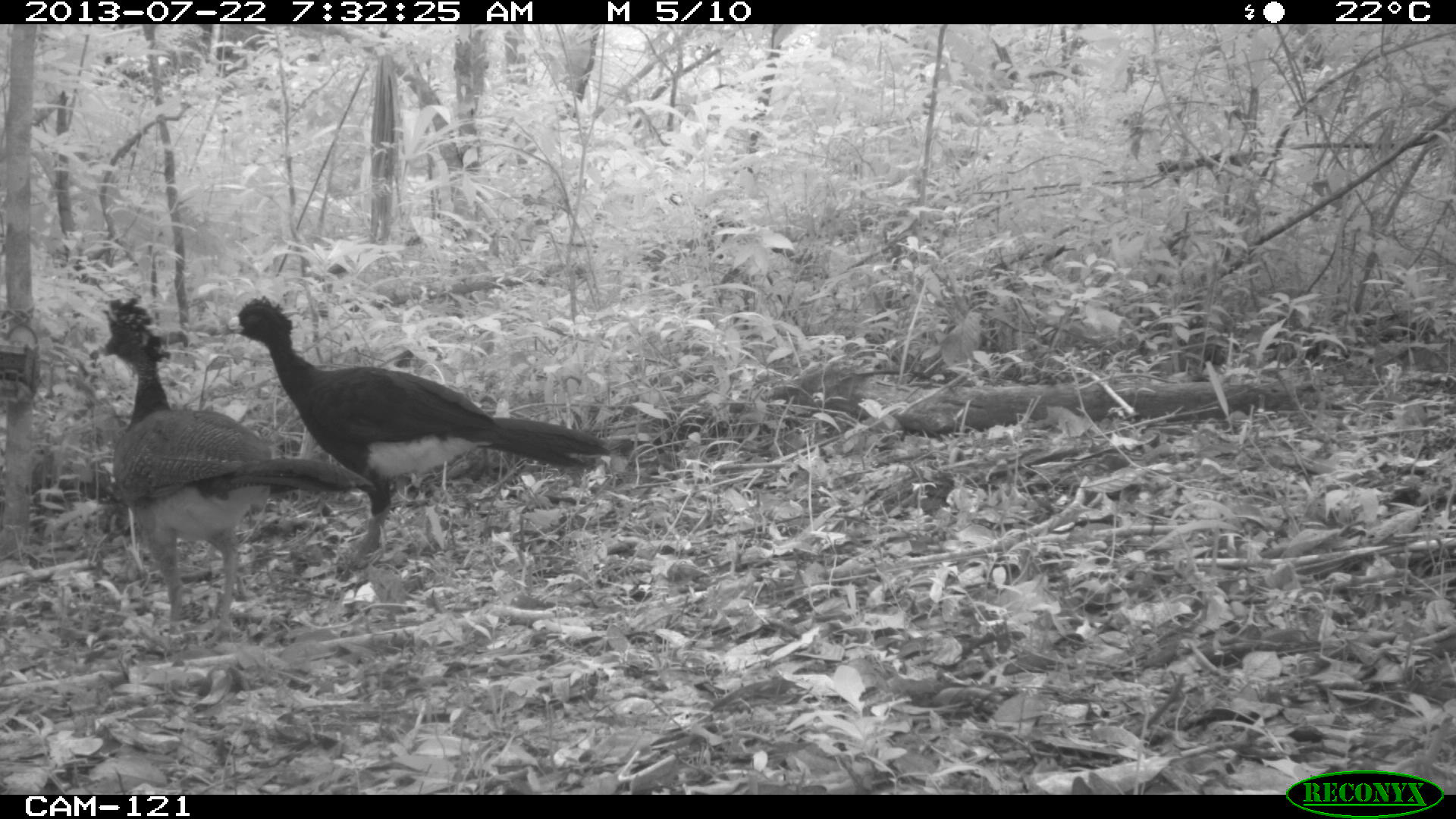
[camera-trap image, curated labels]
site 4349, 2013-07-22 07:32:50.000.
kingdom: Animalia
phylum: Chordata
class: Aves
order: Galliformes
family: Cracidae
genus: Crax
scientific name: Crax rubra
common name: great curassow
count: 3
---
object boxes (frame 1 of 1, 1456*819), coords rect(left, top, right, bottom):
crax rubra: rect(227, 294, 610, 561); rect(102, 296, 374, 643)